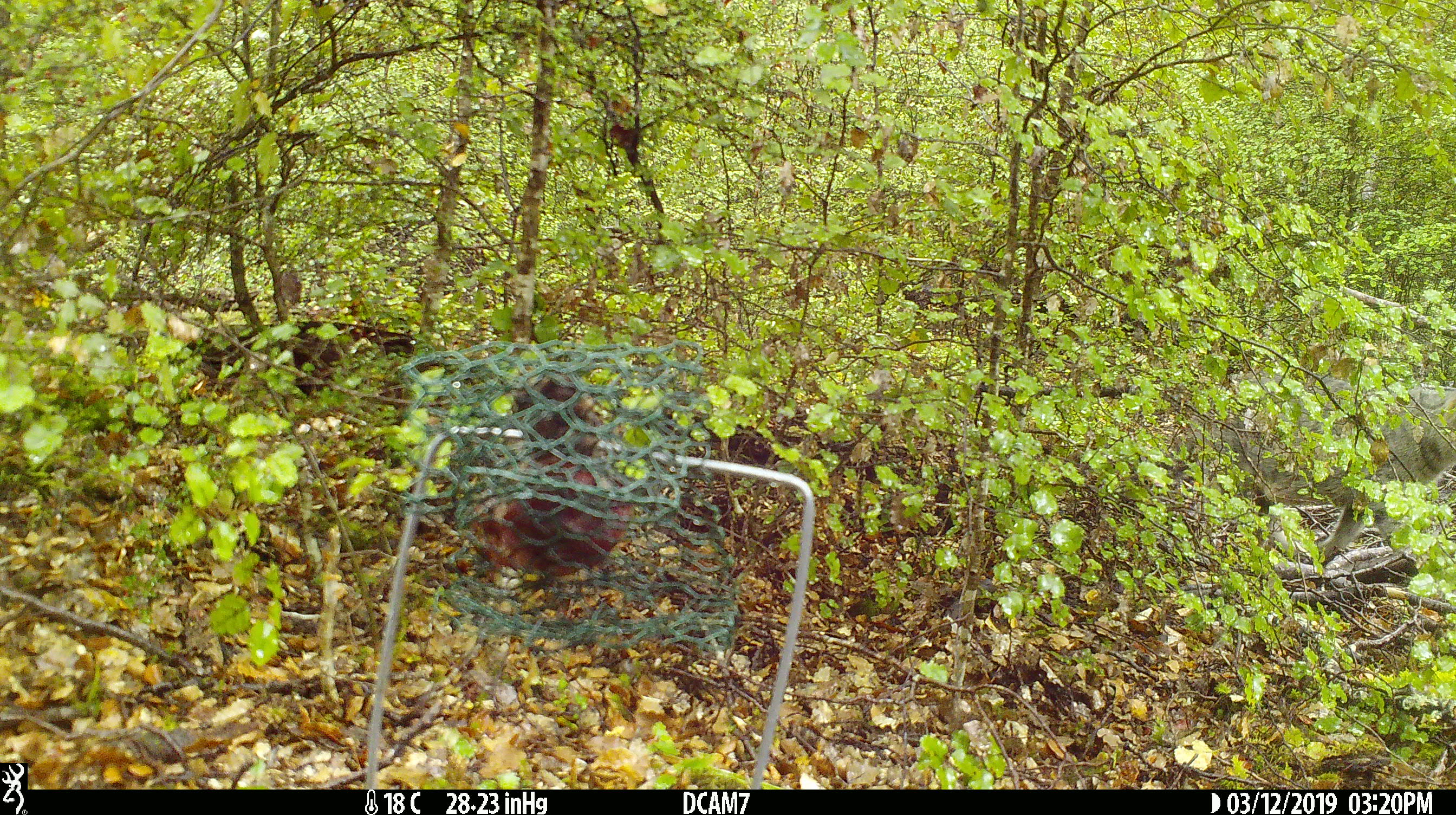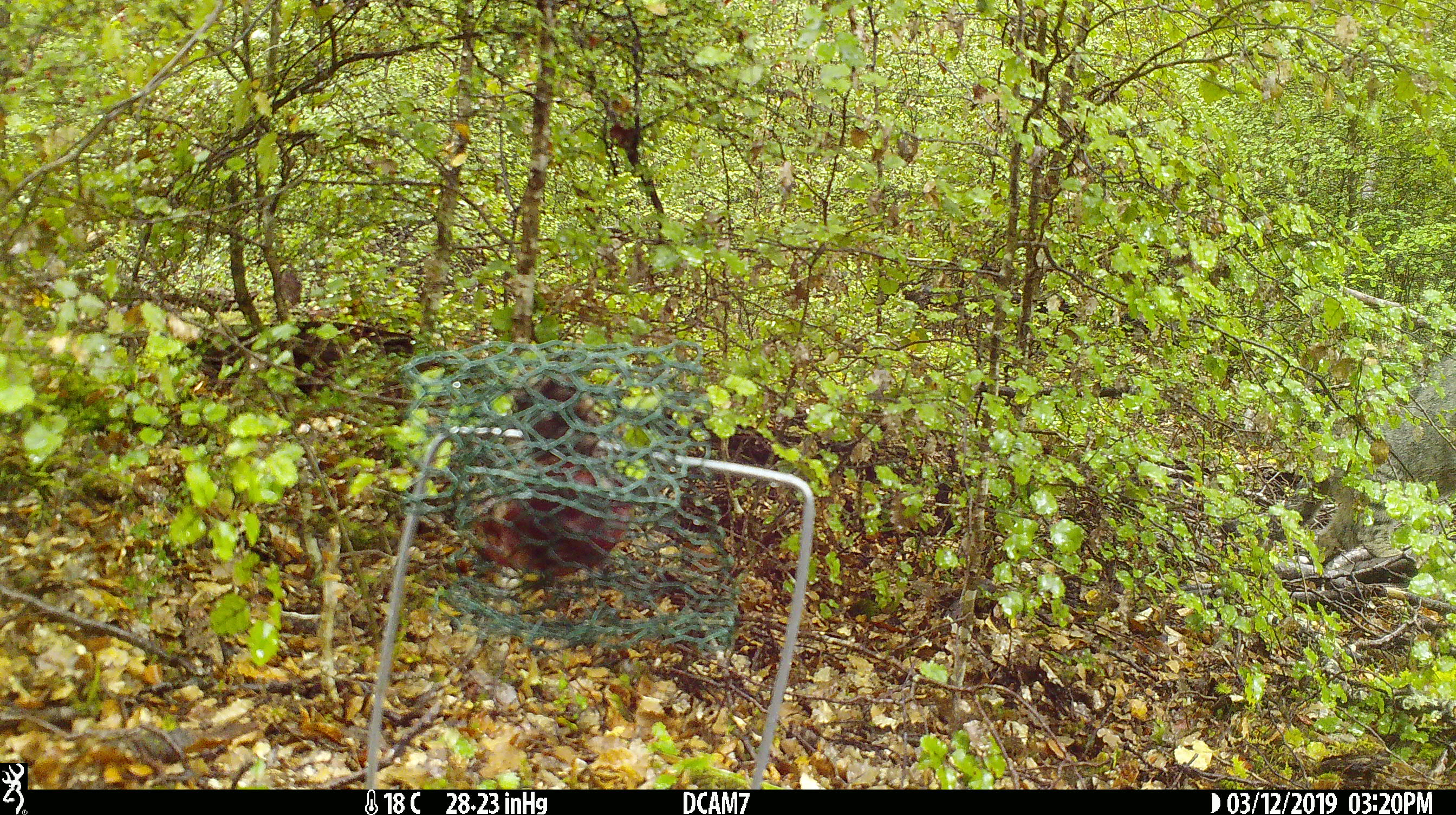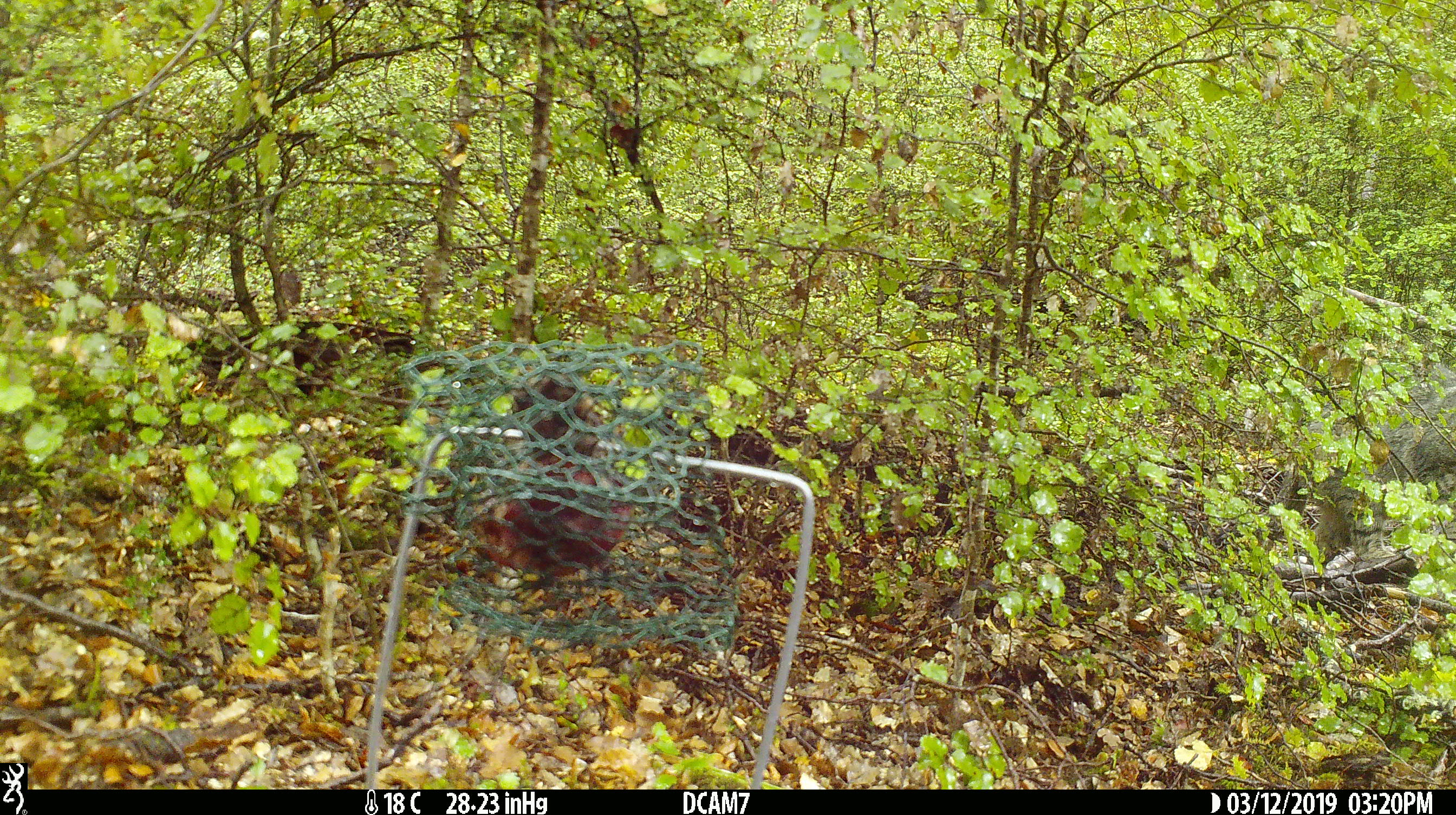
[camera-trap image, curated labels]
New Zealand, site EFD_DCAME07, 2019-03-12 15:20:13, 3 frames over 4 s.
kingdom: Animalia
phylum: Chordata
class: Mammalia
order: Carnivora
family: Felidae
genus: Felis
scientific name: Felis catus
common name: domestic cat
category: cat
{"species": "cat (domestic cat) (Felis catus)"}